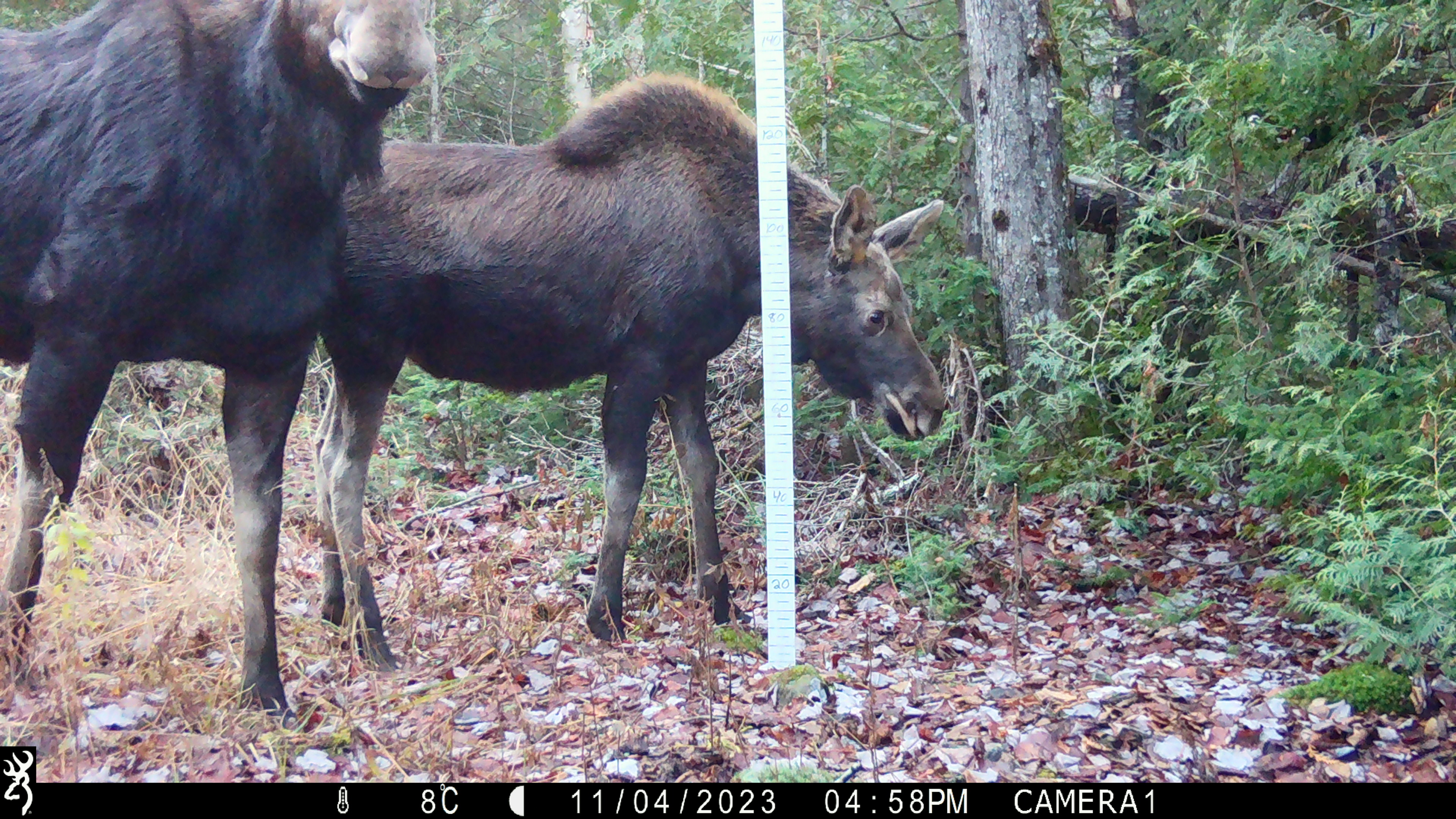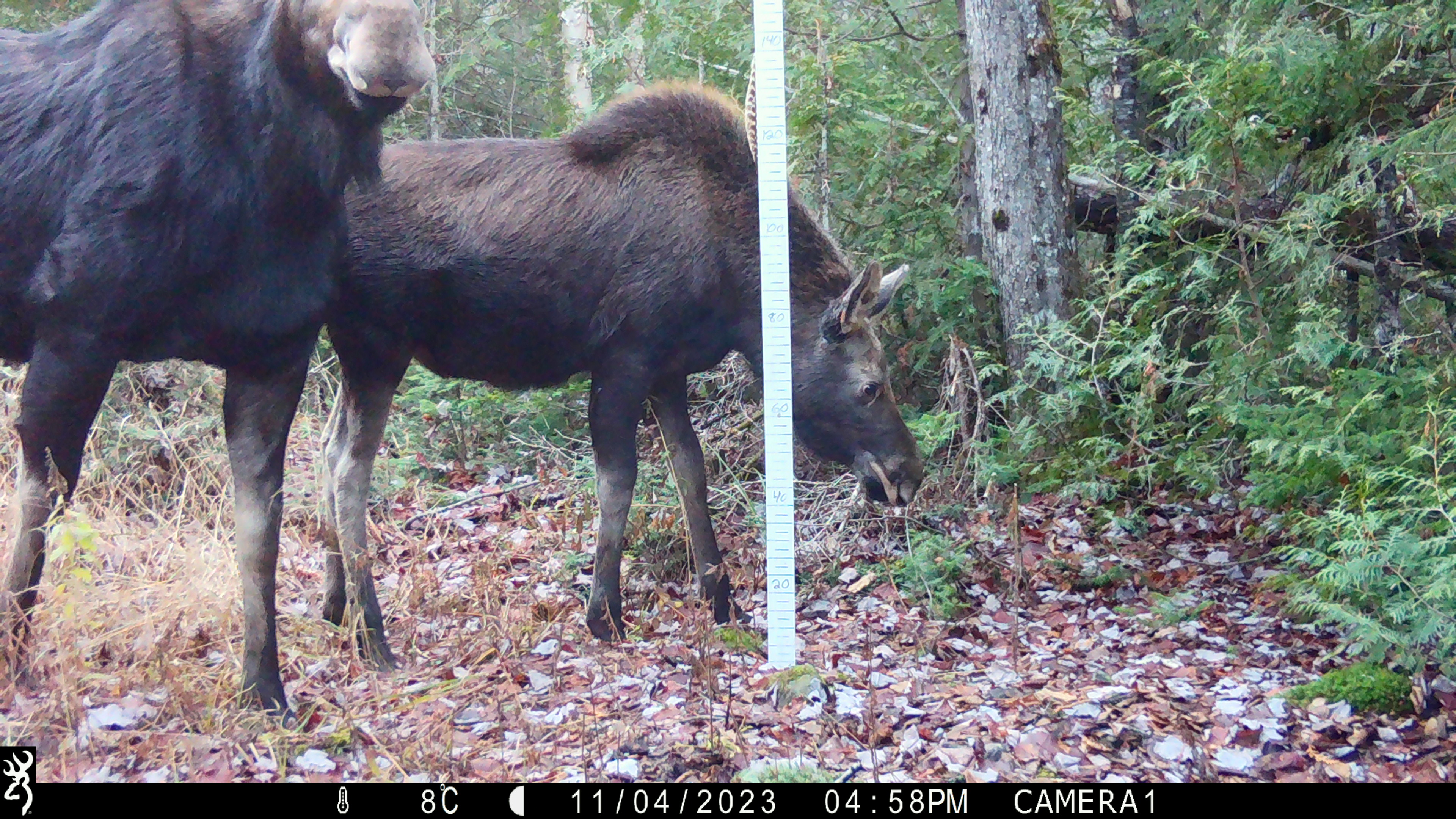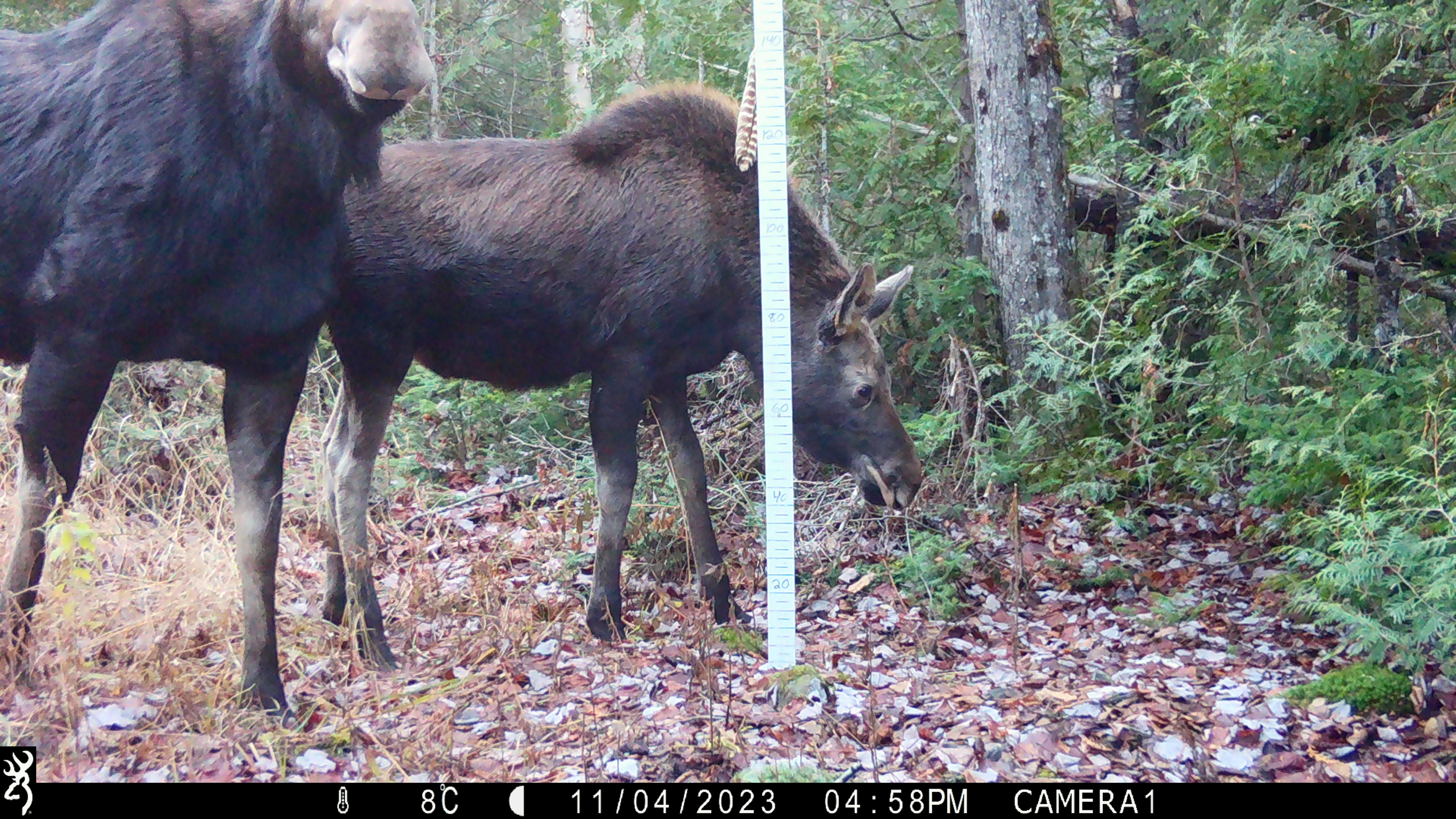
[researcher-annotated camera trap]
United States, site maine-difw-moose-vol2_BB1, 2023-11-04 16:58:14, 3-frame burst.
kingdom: Animalia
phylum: Chordata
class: Mammalia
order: Artiodactyla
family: Cervidae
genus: Alces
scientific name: Alces alces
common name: moose